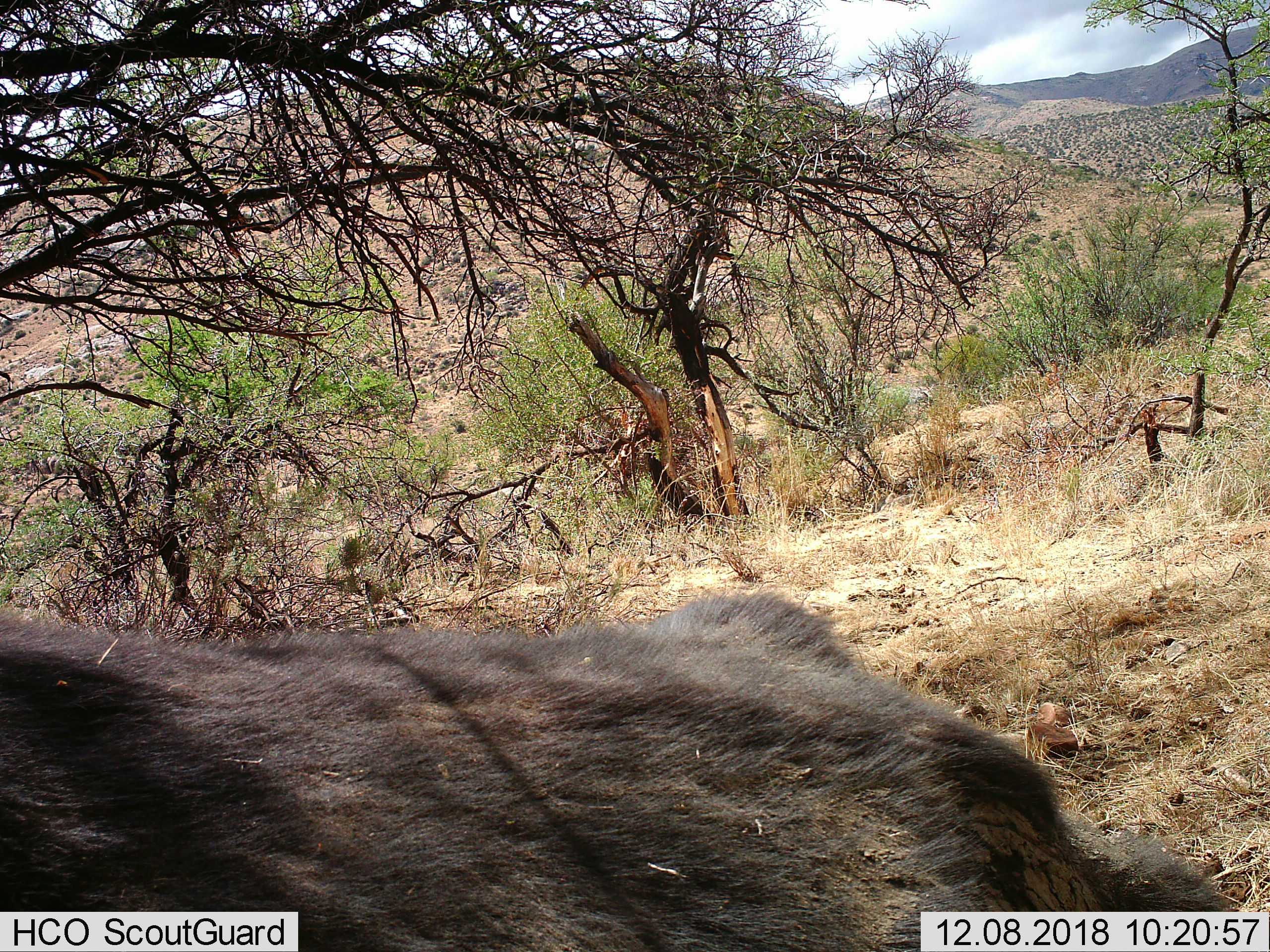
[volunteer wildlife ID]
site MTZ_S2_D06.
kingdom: Animalia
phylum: Chordata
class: Mammalia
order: Artiodactyla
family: Bovidae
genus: Syncerus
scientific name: Syncerus caffer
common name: african buffalo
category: buffalo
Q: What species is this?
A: Buffalo (african buffalo) (Syncerus caffer).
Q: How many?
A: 1.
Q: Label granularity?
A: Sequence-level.